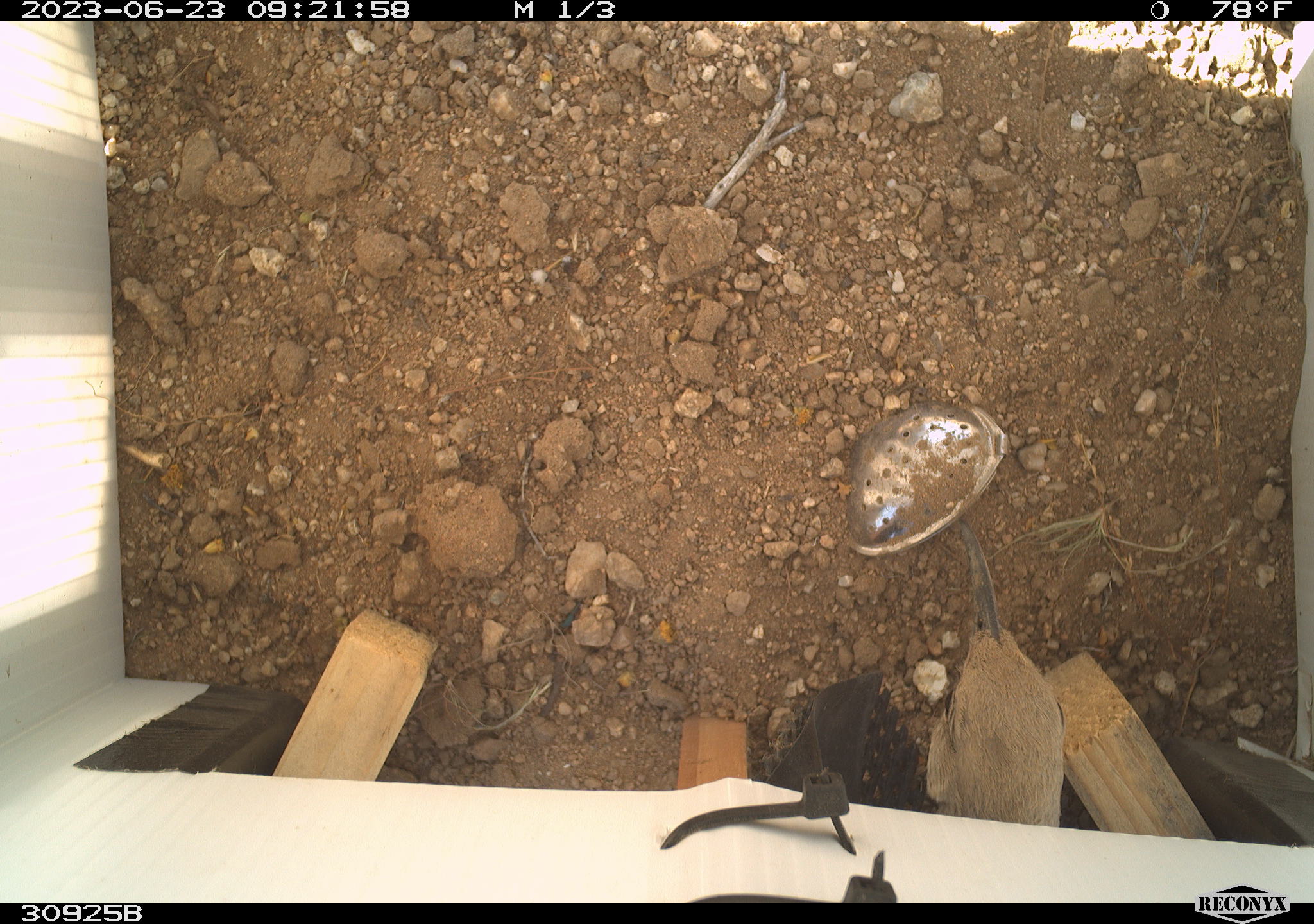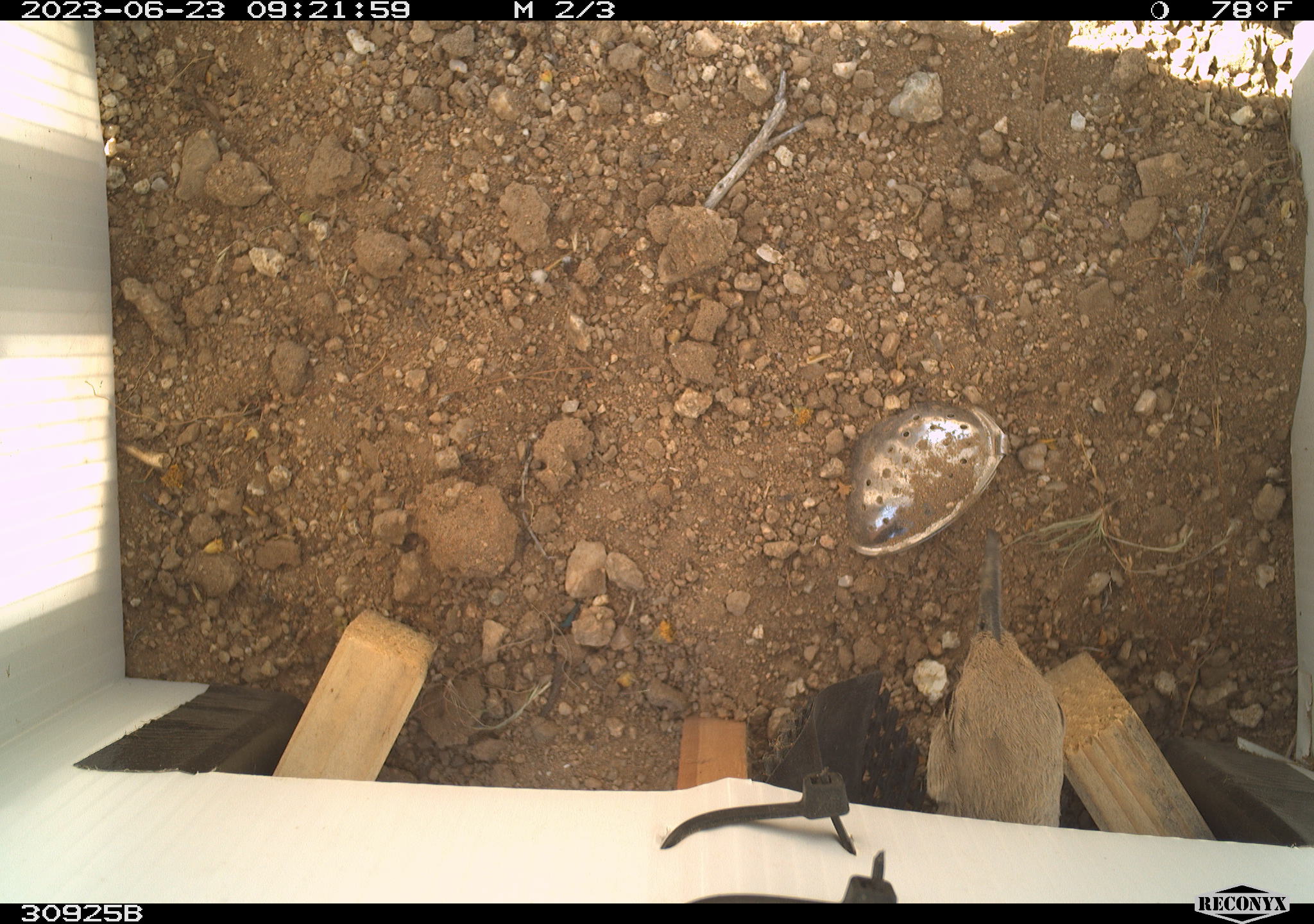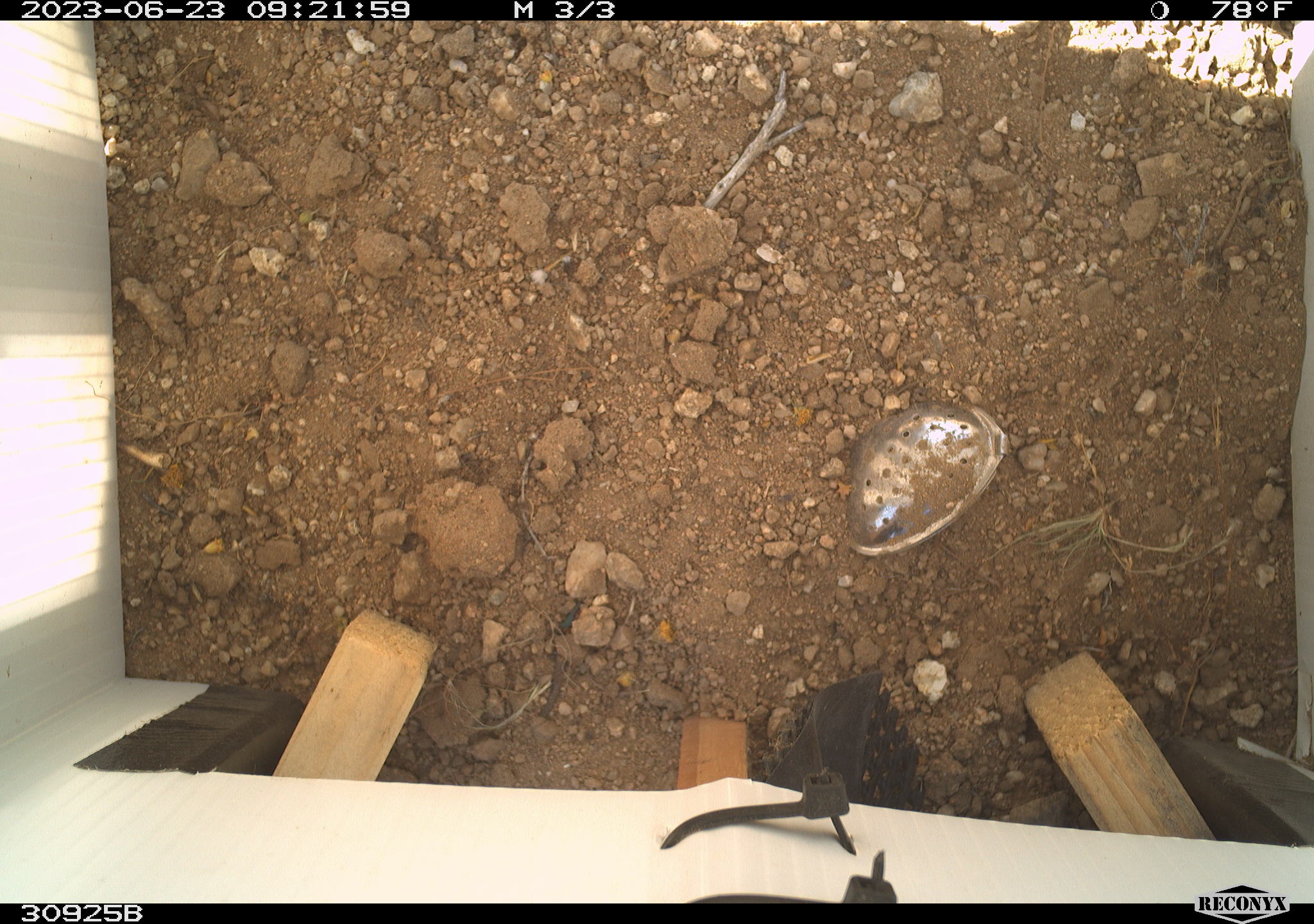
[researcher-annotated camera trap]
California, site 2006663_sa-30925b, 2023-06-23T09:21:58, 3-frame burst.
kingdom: Animalia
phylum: Chordata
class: Aves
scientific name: Aves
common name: bird